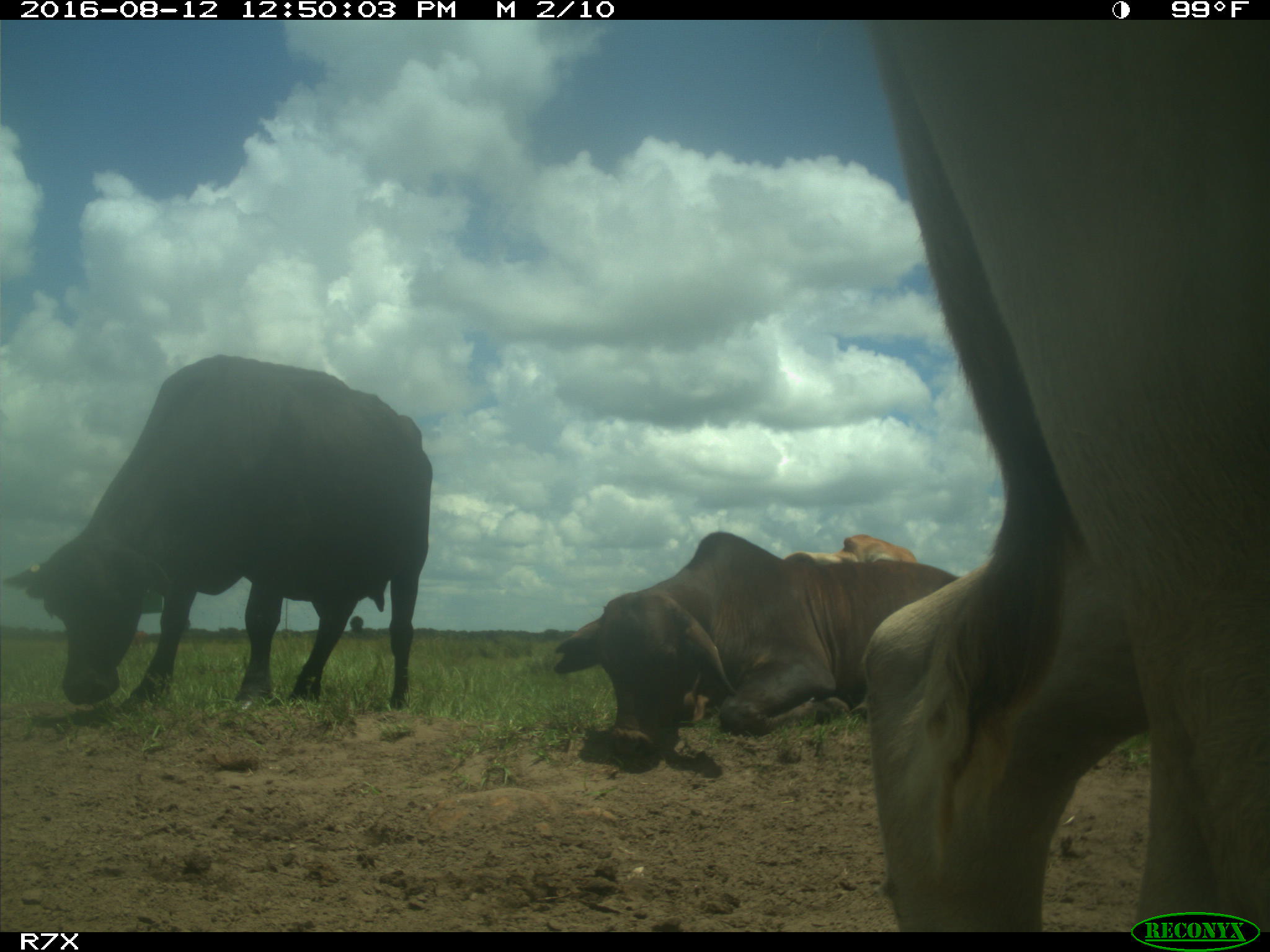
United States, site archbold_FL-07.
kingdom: Animalia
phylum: Chordata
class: Mammalia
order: Artiodactyla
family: Bovidae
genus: Bos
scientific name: Bos taurus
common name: domestic cow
Bos taurus (domestic cow).